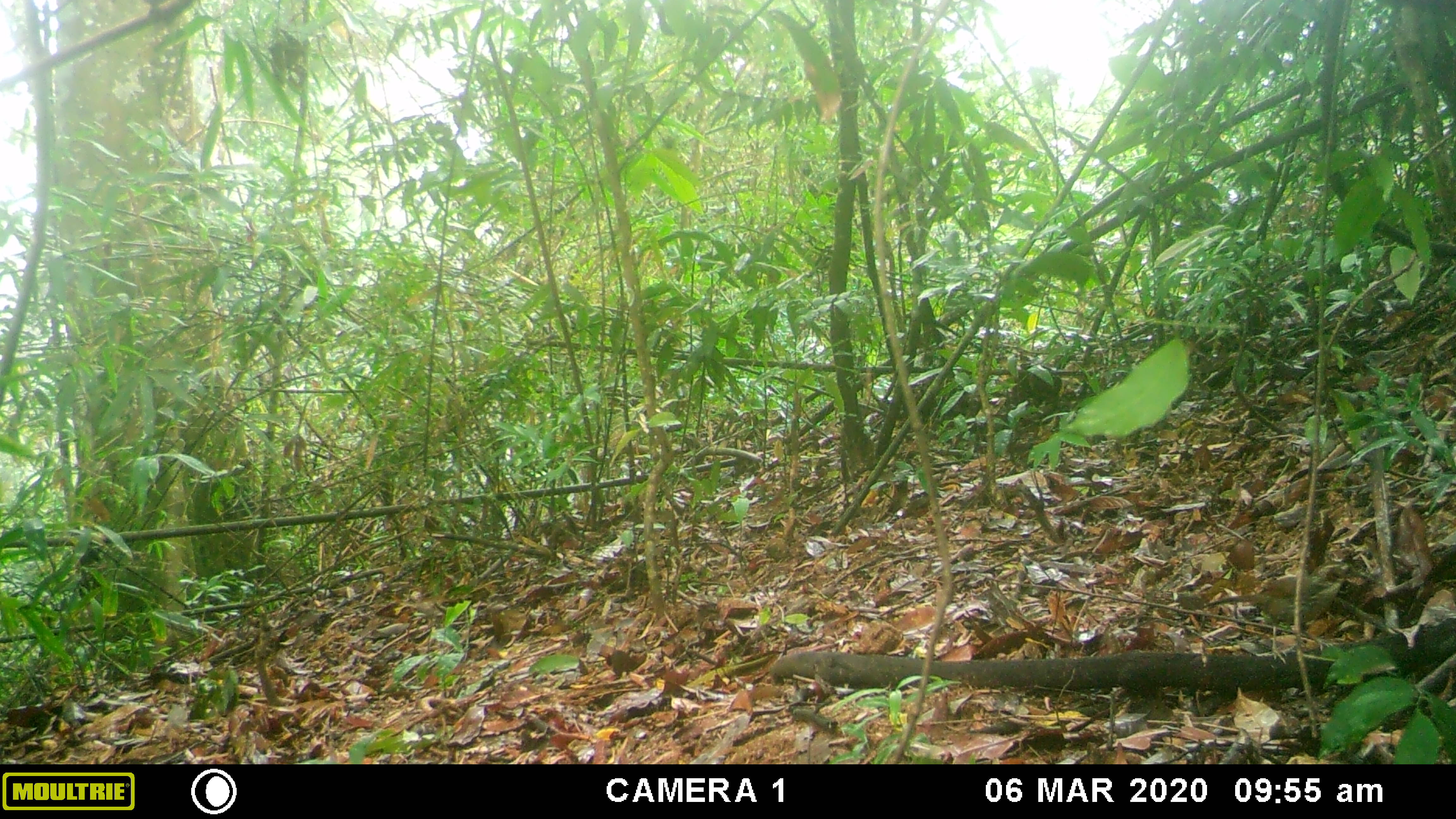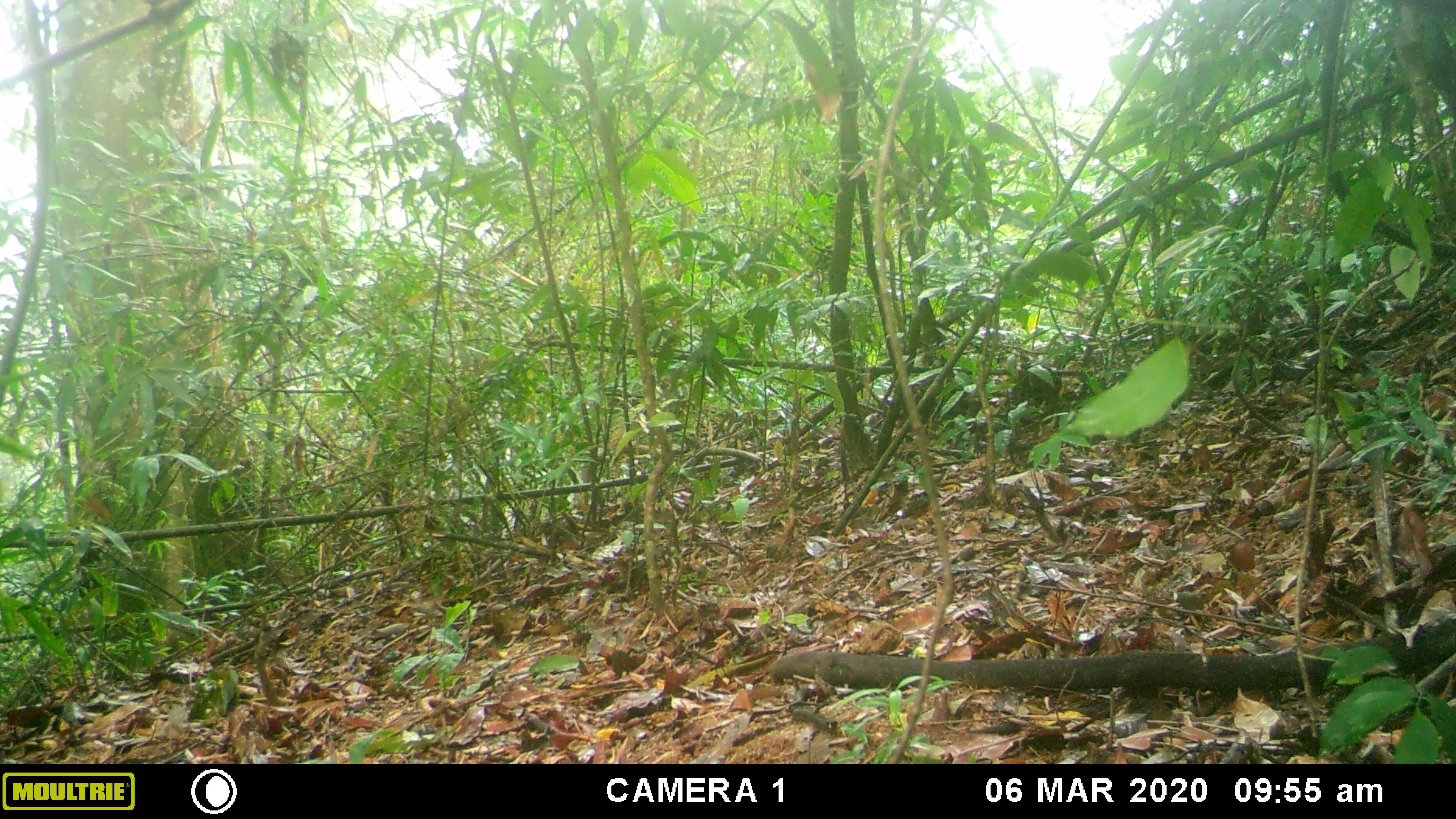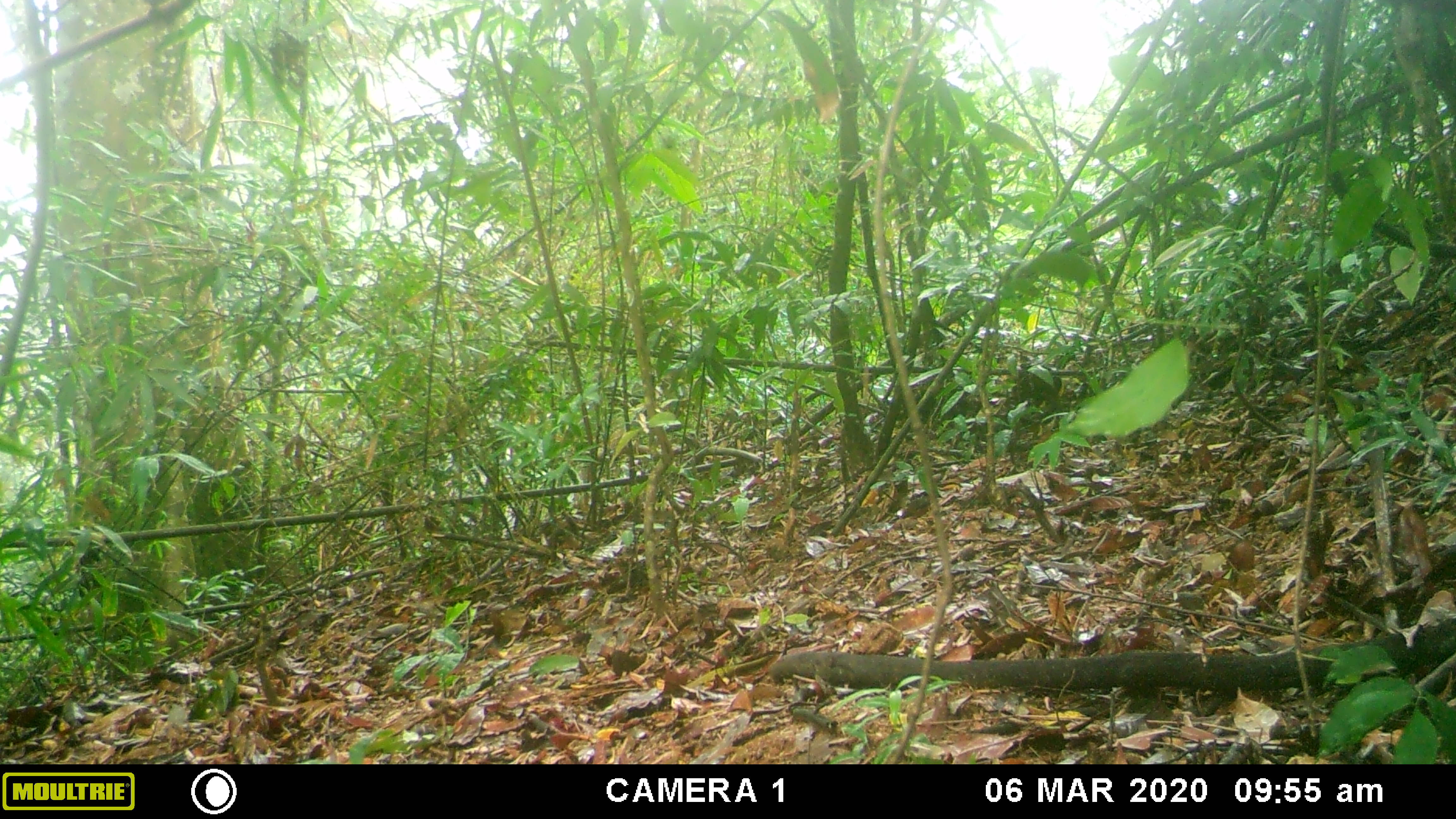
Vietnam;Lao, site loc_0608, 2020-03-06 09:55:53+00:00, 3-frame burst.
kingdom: Animalia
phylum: Chordata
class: Aves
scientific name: Aves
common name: bird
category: unidentified bird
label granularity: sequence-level